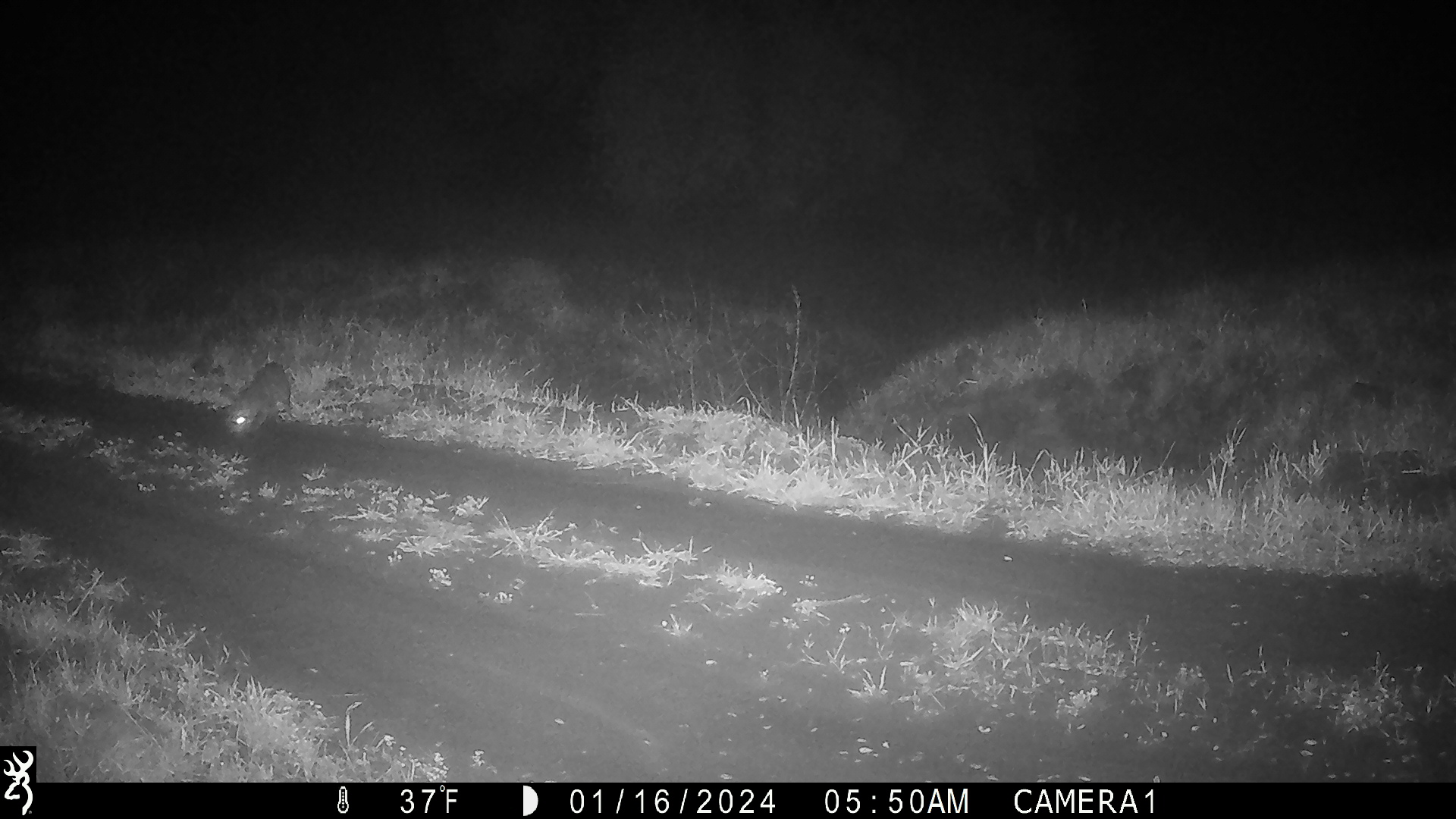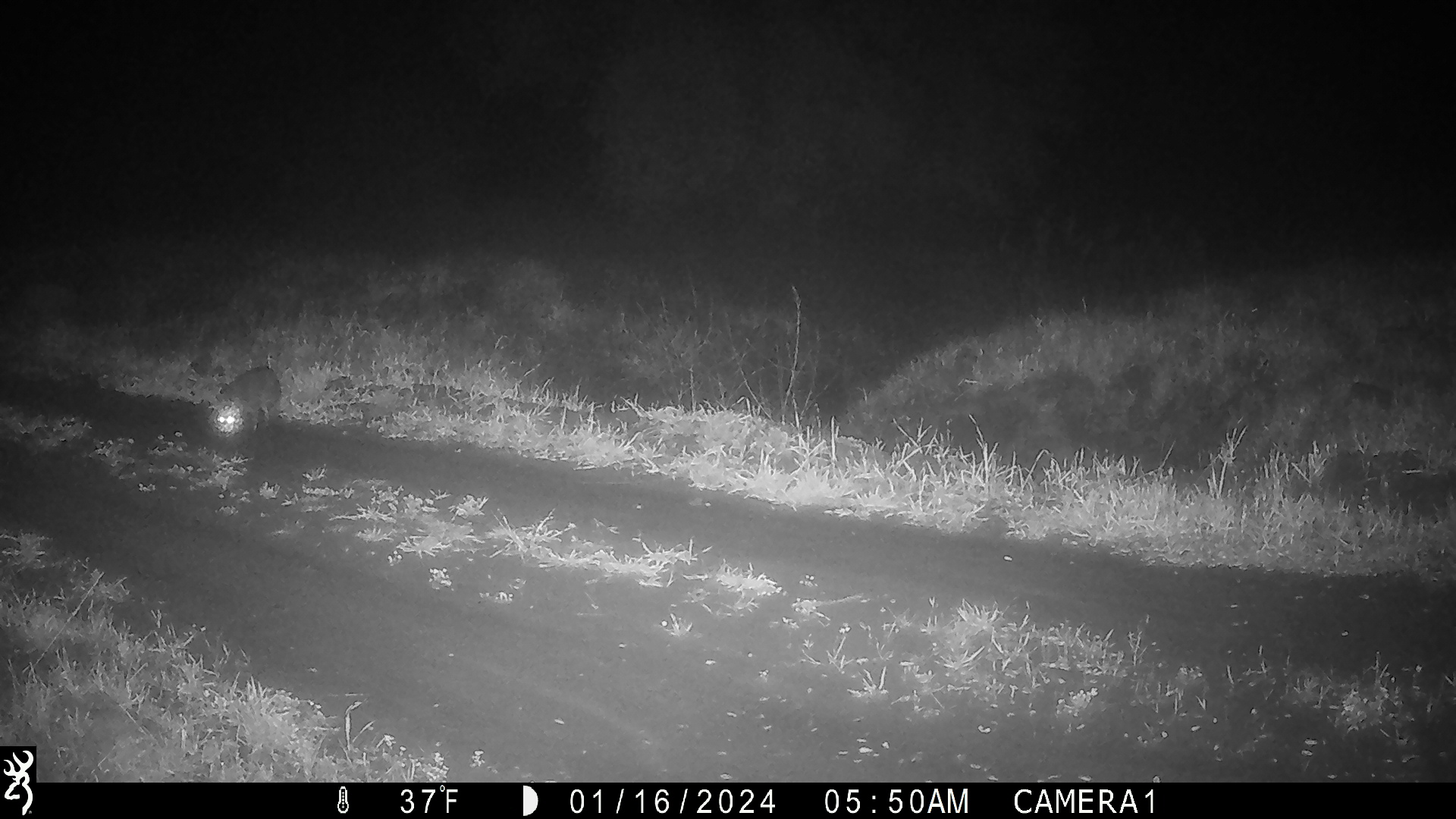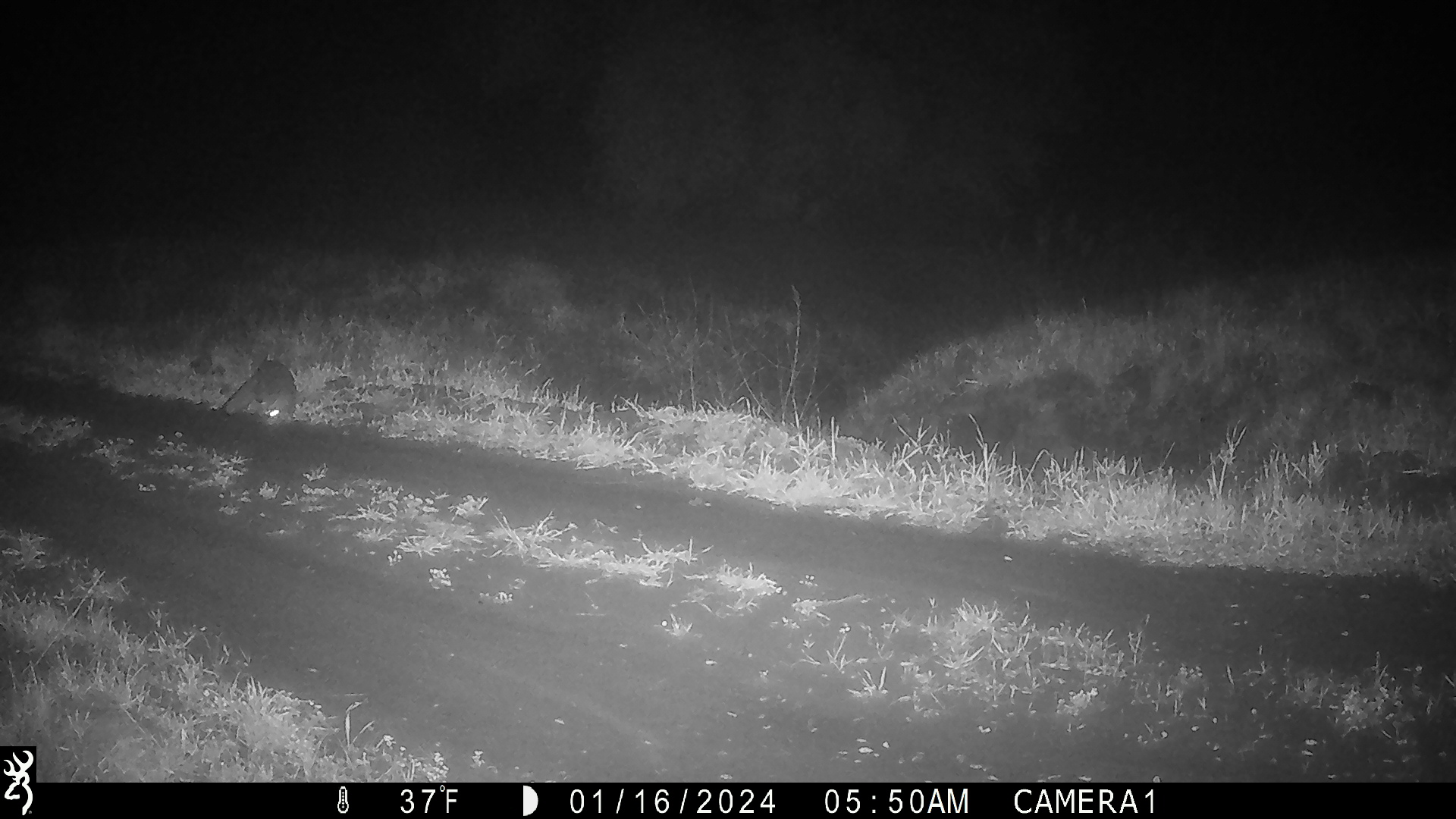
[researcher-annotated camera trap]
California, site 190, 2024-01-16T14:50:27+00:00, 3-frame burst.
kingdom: Animalia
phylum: Chordata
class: Mammalia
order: Carnivora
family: Canidae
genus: Urocyon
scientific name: Urocyon cinereoargenteus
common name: gray fox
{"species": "gray fox (Urocyon cinereoargenteus)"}